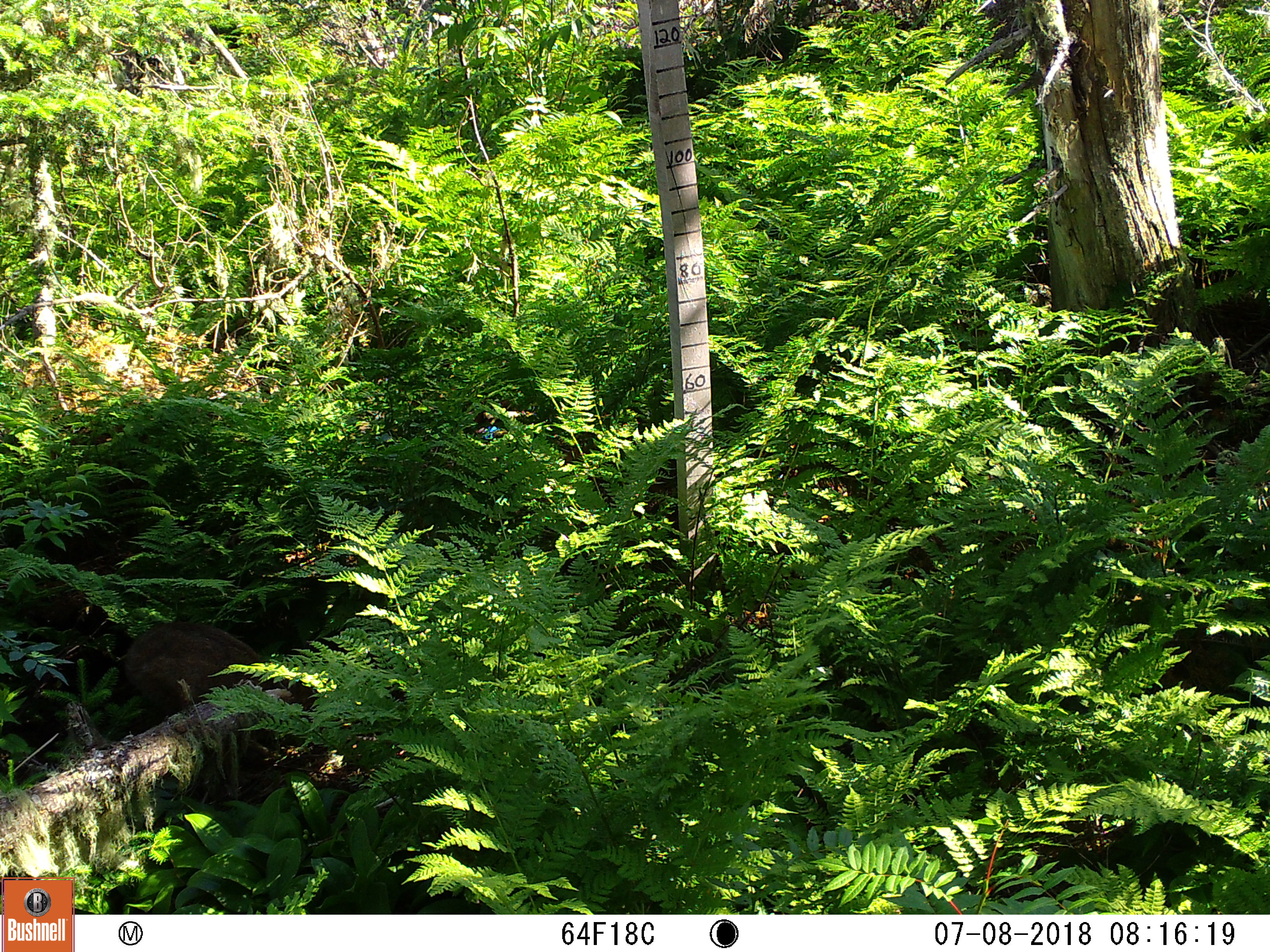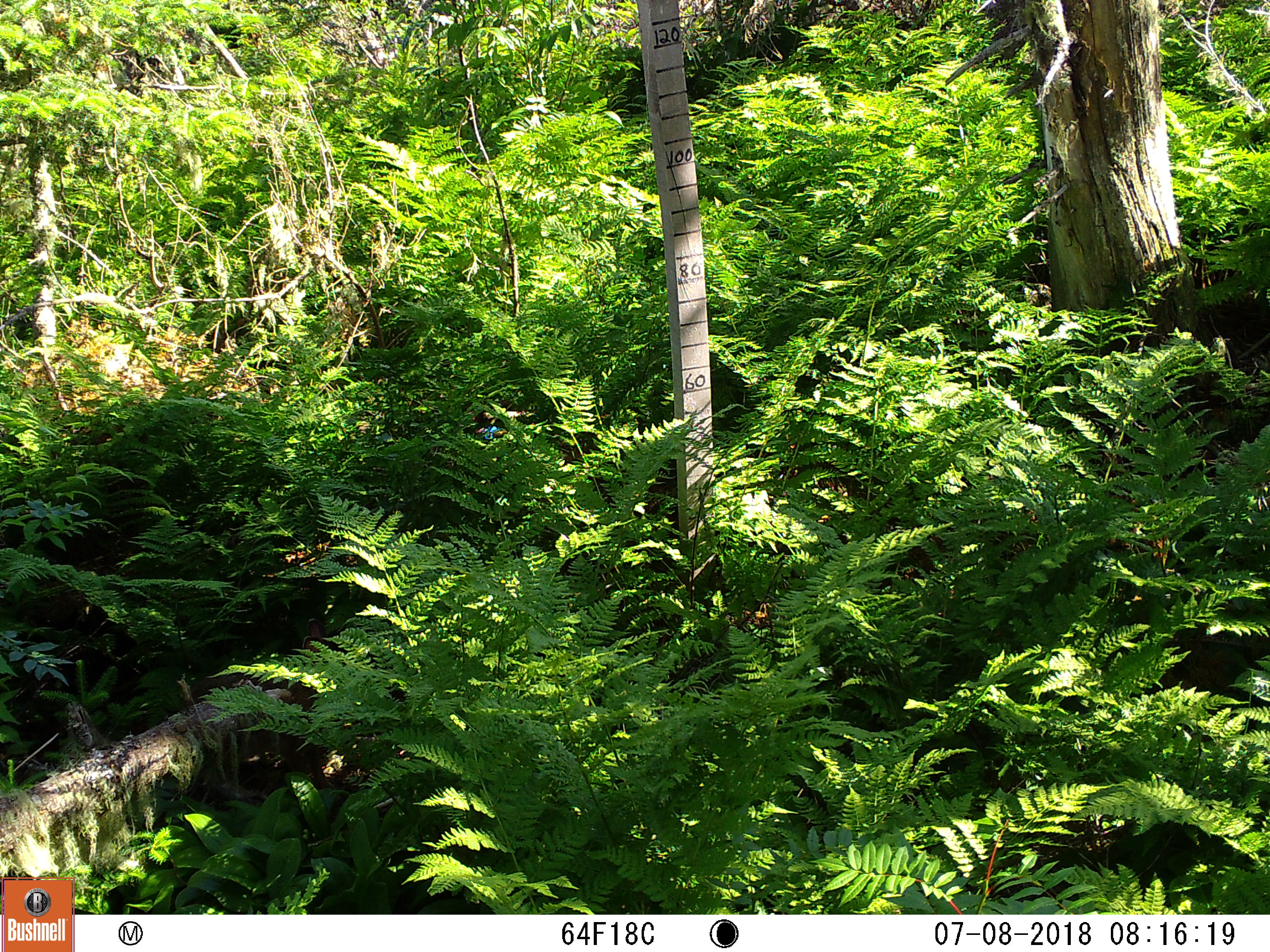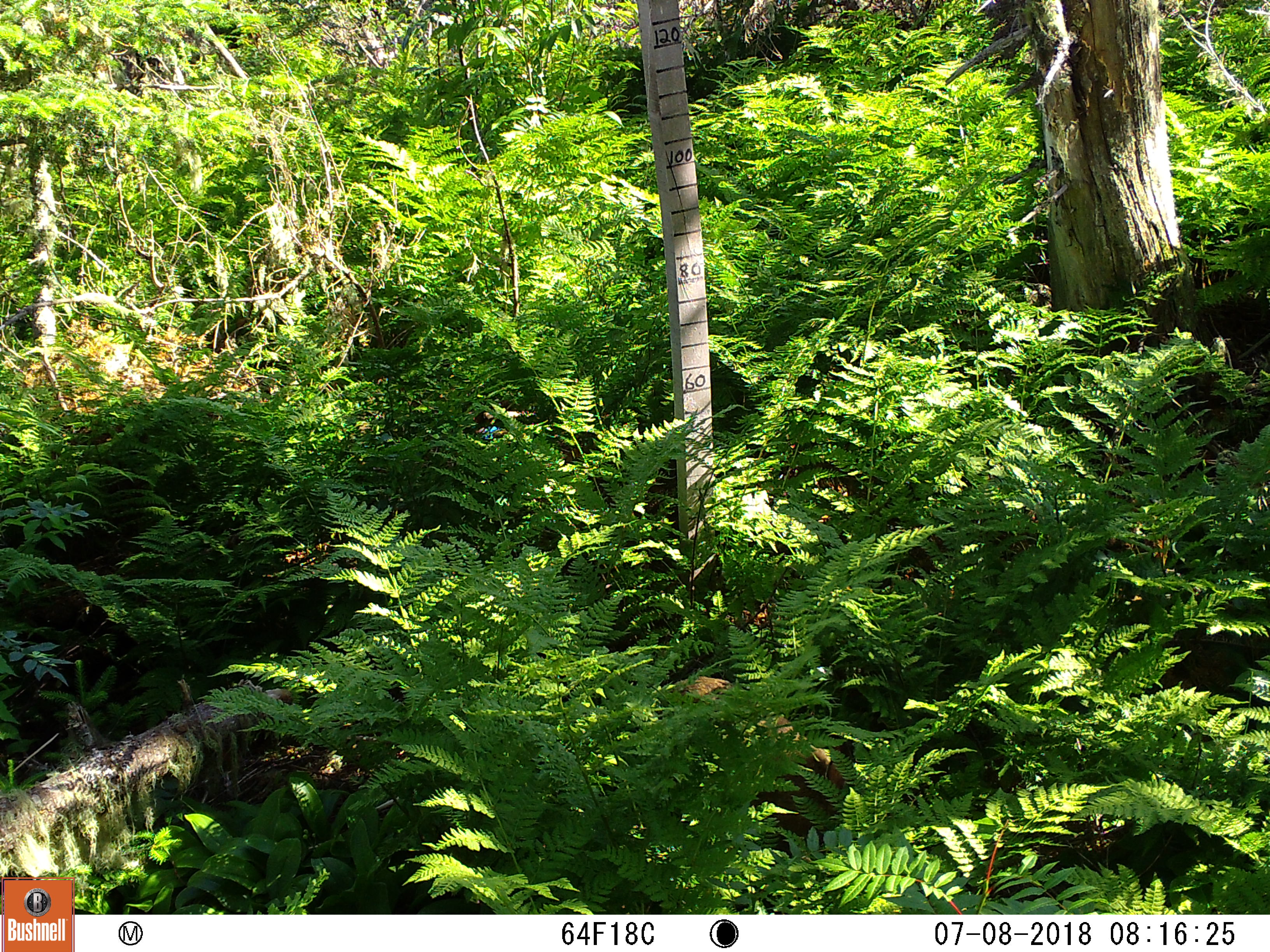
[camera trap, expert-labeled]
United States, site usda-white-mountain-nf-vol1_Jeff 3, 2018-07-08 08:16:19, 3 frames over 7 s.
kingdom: Animalia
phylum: Chordata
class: Mammalia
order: Lagomorpha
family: Leporidae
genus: Lepus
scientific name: Lepus americanus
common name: snowshoe hare